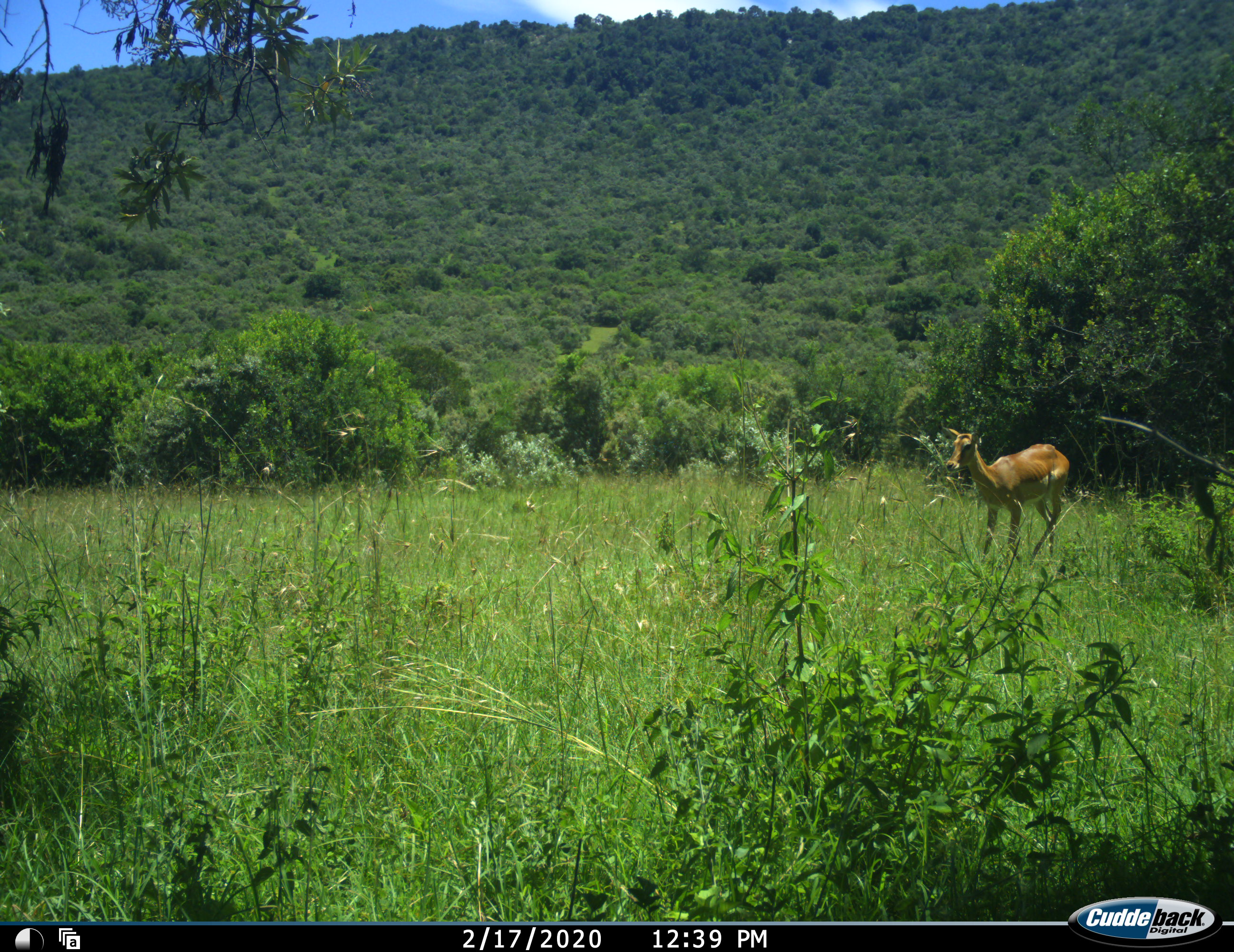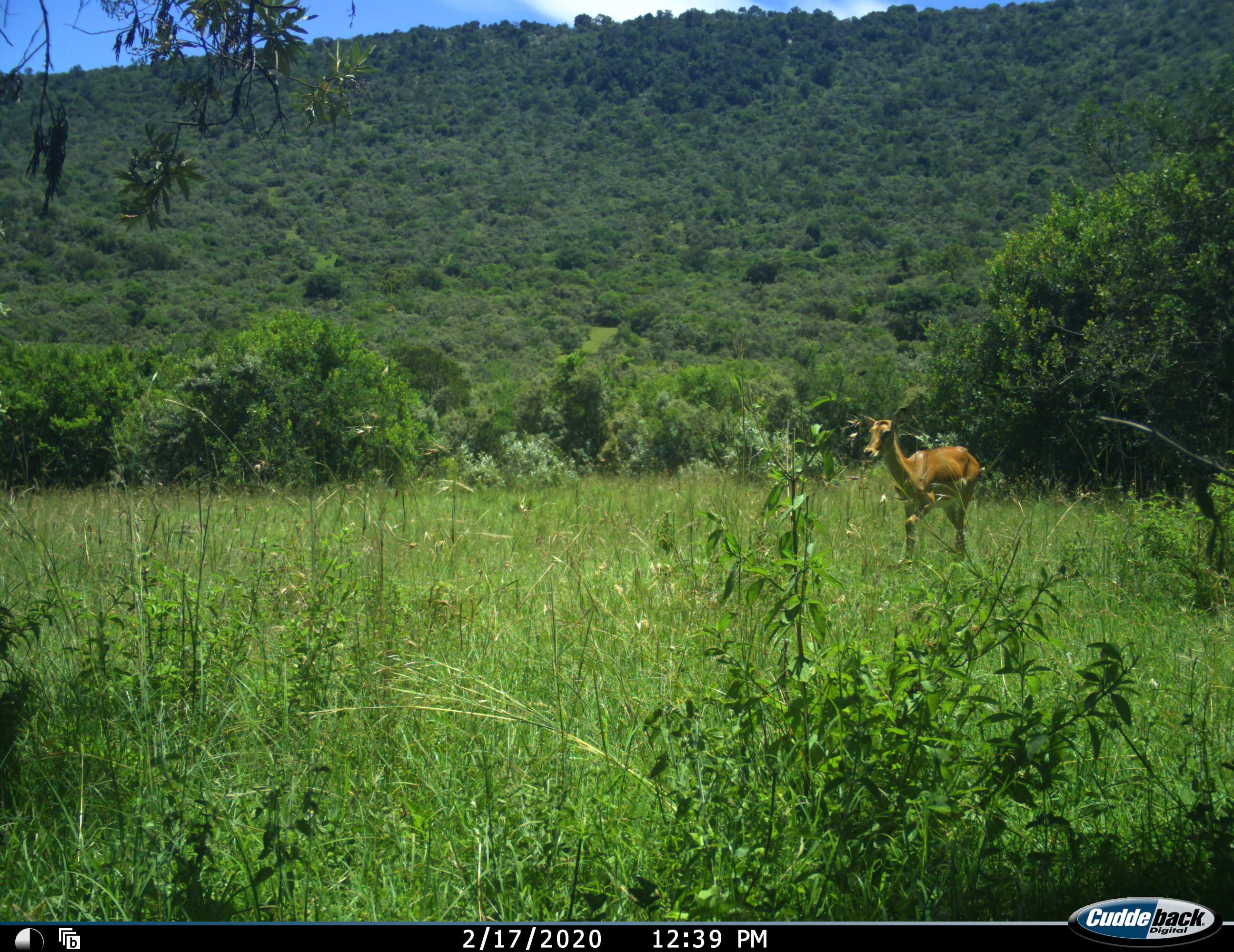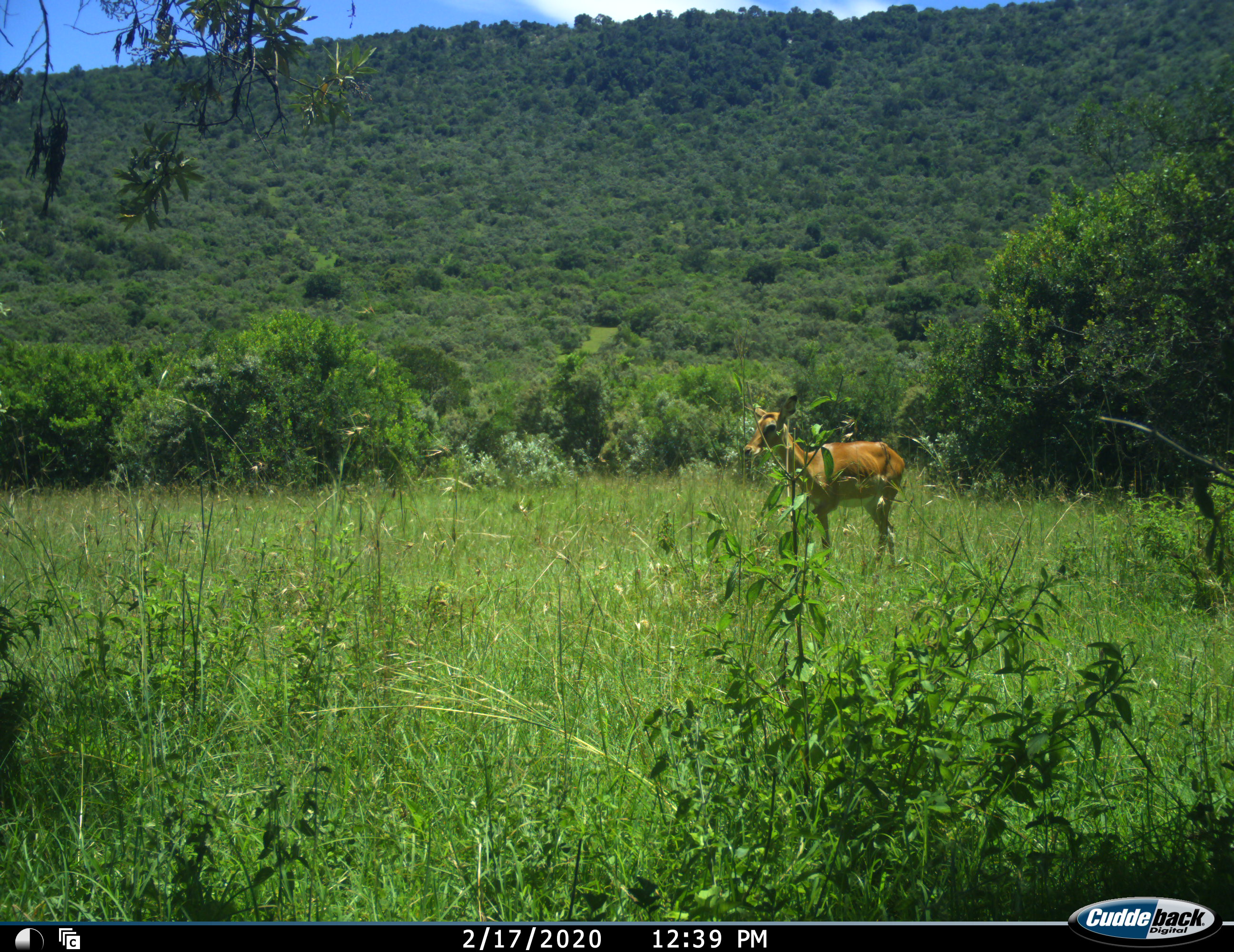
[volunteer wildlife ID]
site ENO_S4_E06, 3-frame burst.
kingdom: Animalia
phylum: Chordata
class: Mammalia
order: Artiodactyla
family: Bovidae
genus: Aepyceros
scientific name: Aepyceros melampus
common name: impala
Impala (Aepyceros melampus), count 1. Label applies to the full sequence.